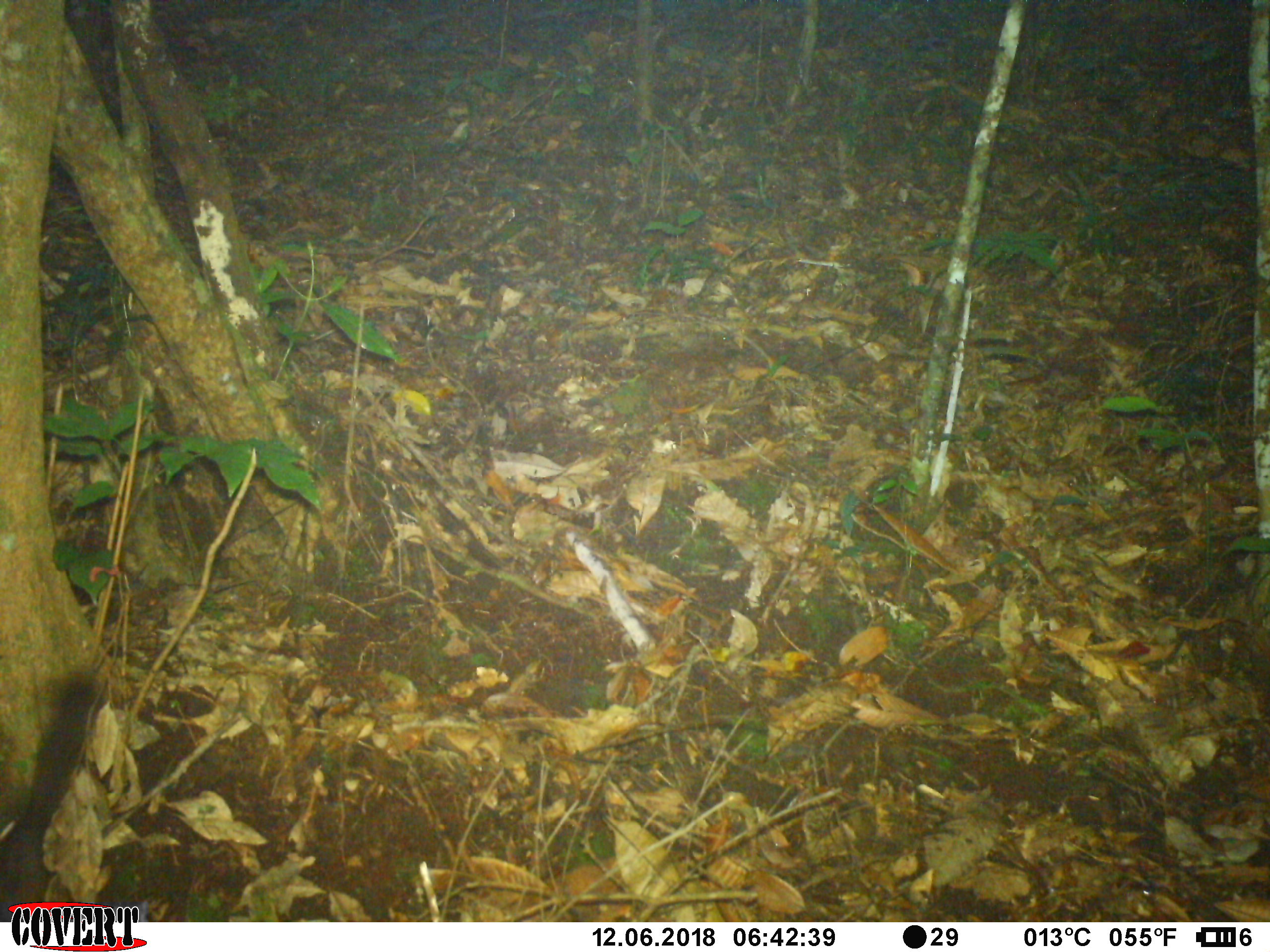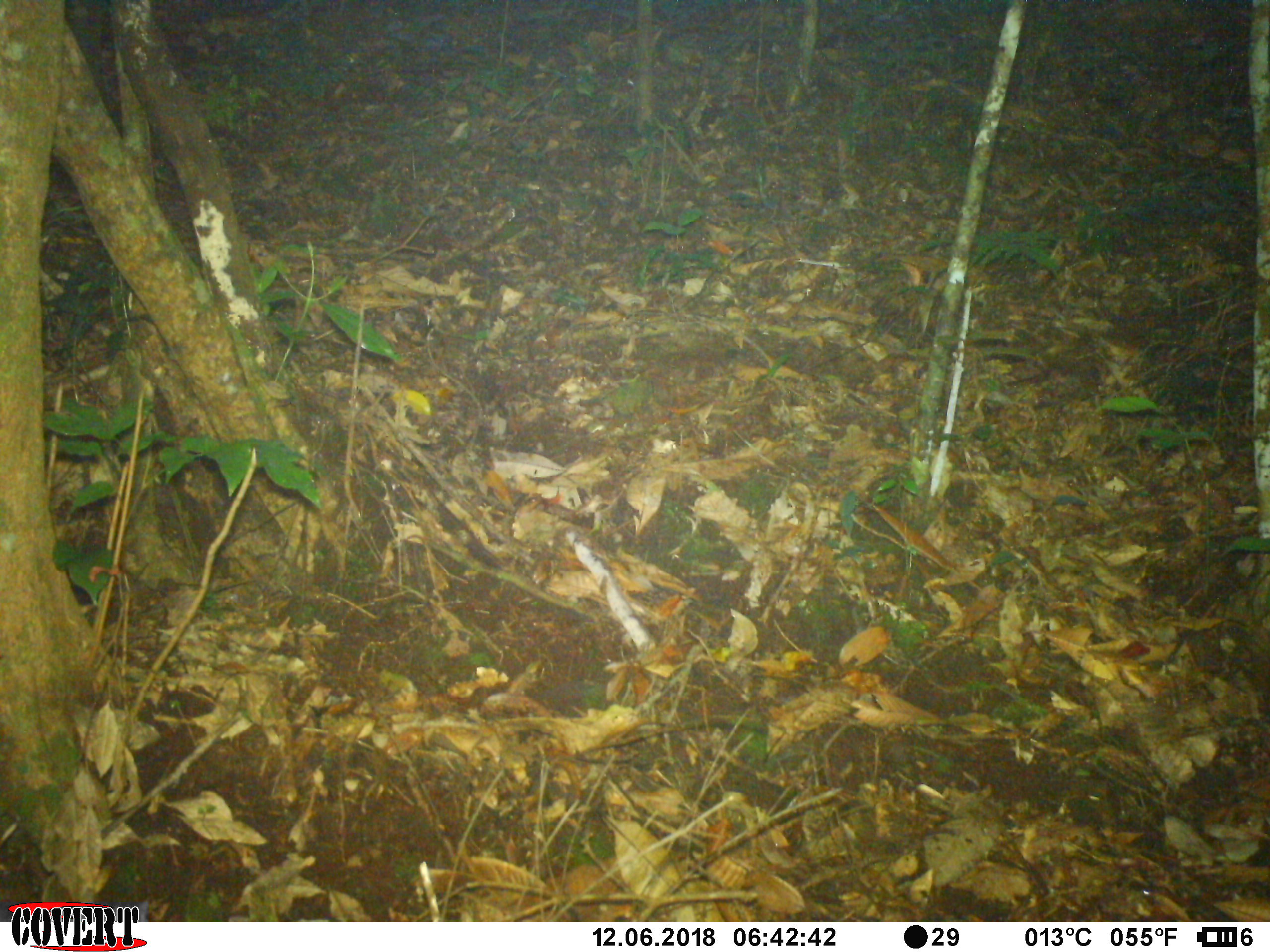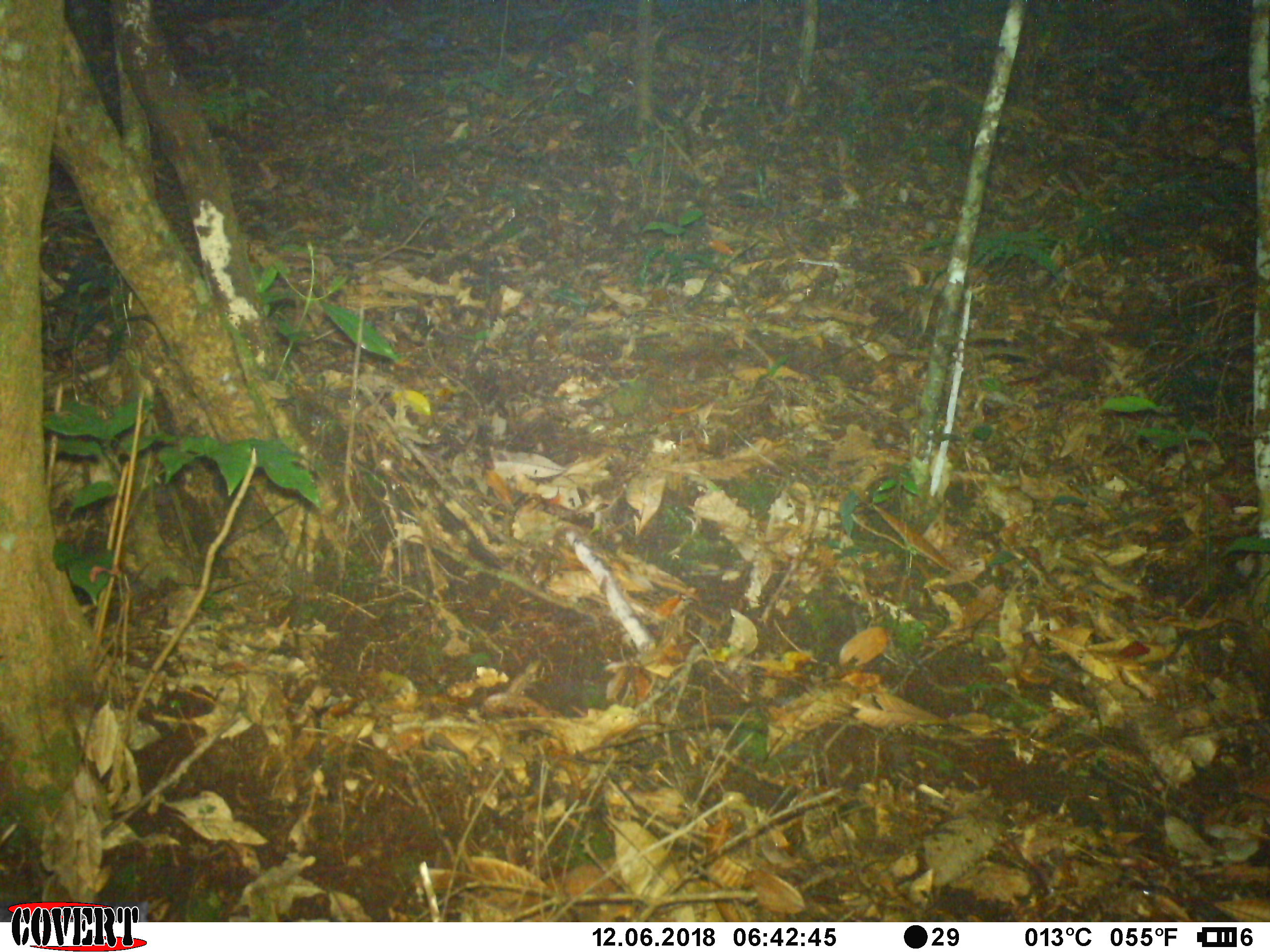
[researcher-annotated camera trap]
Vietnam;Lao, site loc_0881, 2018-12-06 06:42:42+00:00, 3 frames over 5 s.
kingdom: Animalia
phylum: Chordata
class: Mammalia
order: Rodentia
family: Sciuridae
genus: Dremomys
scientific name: Dremomys rufigenis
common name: red-cheeked squirrel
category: red cheeked squirrel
Red cheeked squirrel (red-cheeked squirrel) (Dremomys rufigenis). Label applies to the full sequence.